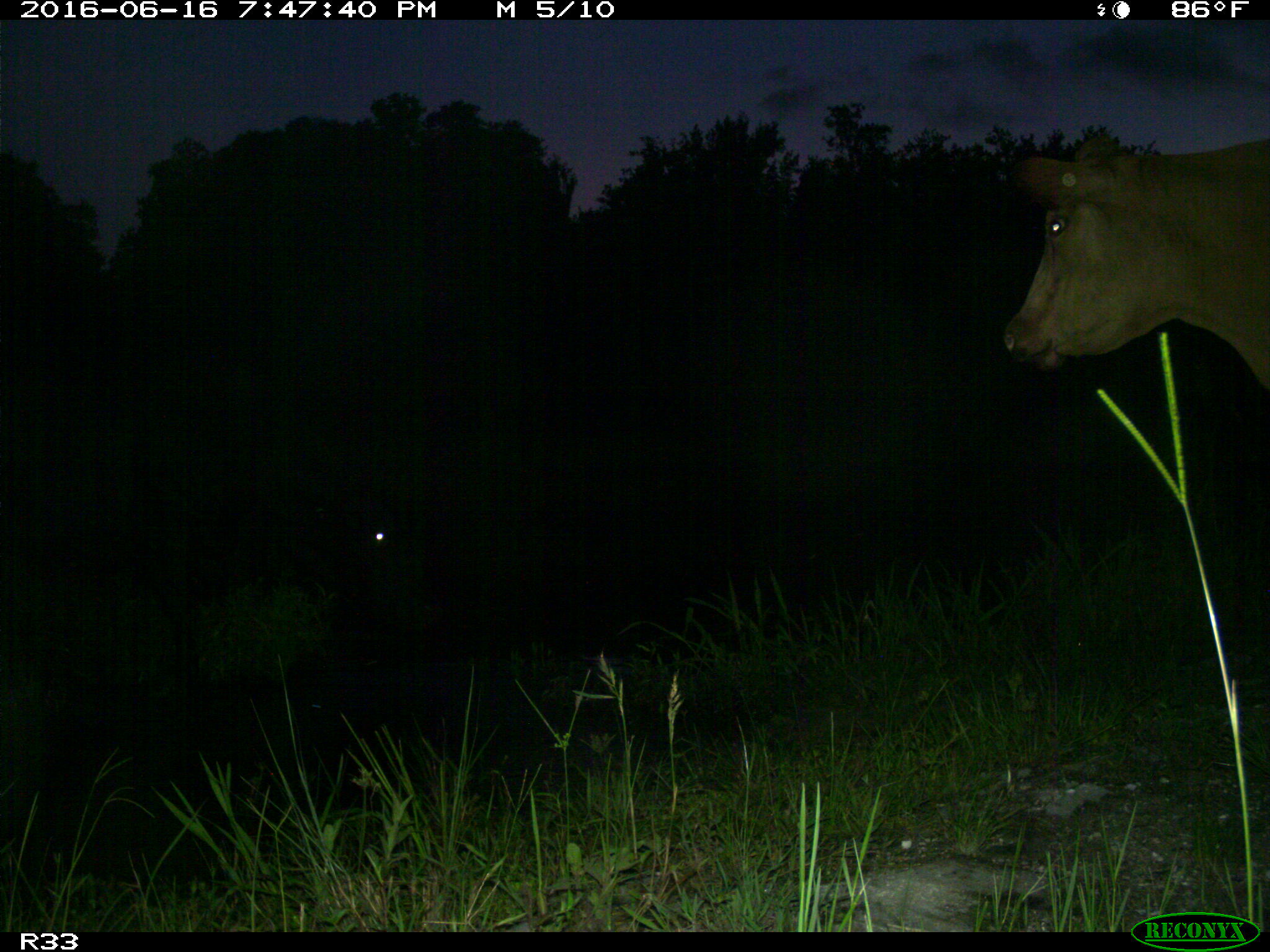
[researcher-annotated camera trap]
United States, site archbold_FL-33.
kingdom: Animalia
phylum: Chordata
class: Mammalia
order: Artiodactyla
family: Bovidae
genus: Bos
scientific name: Bos taurus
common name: domestic cow